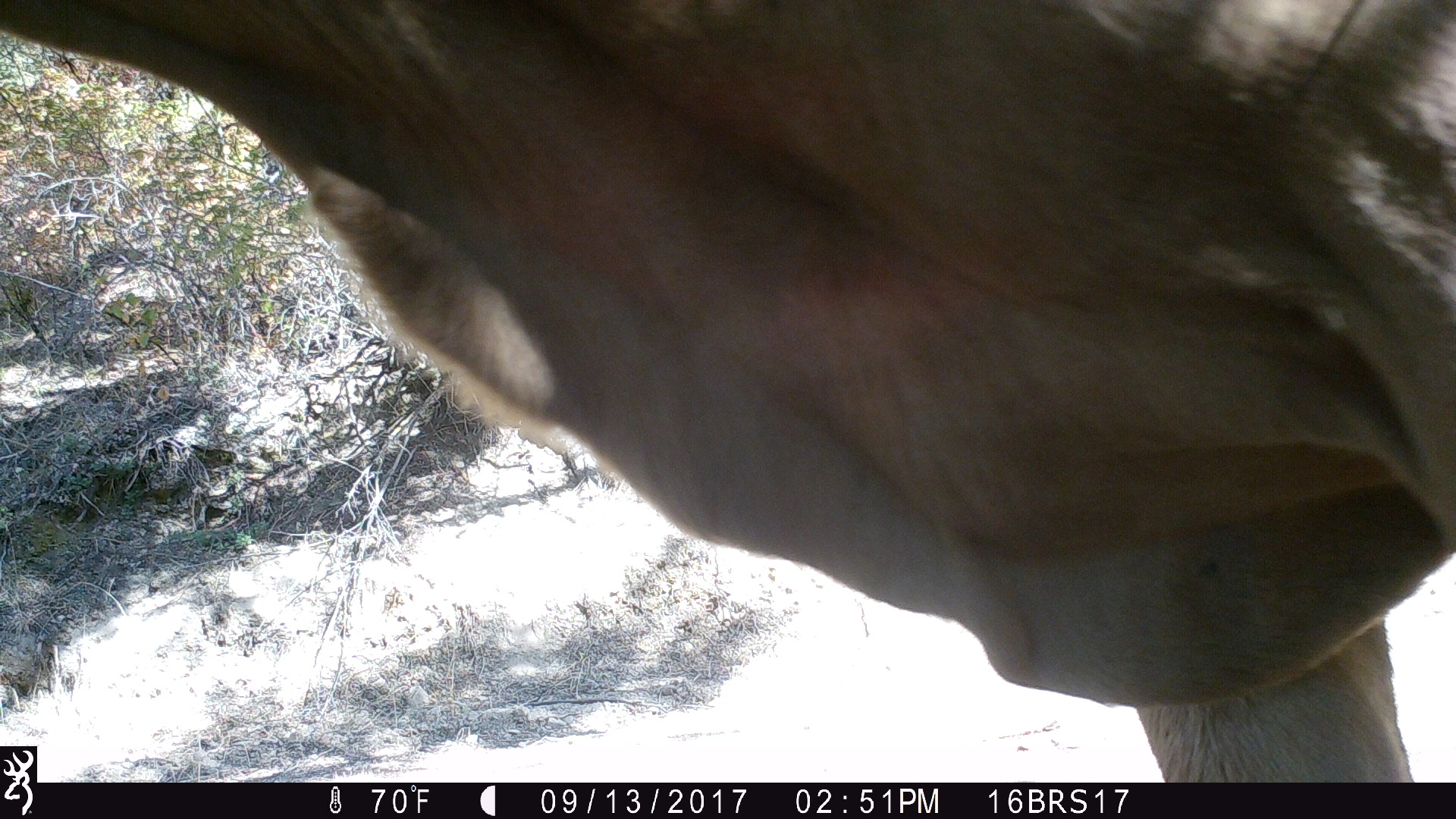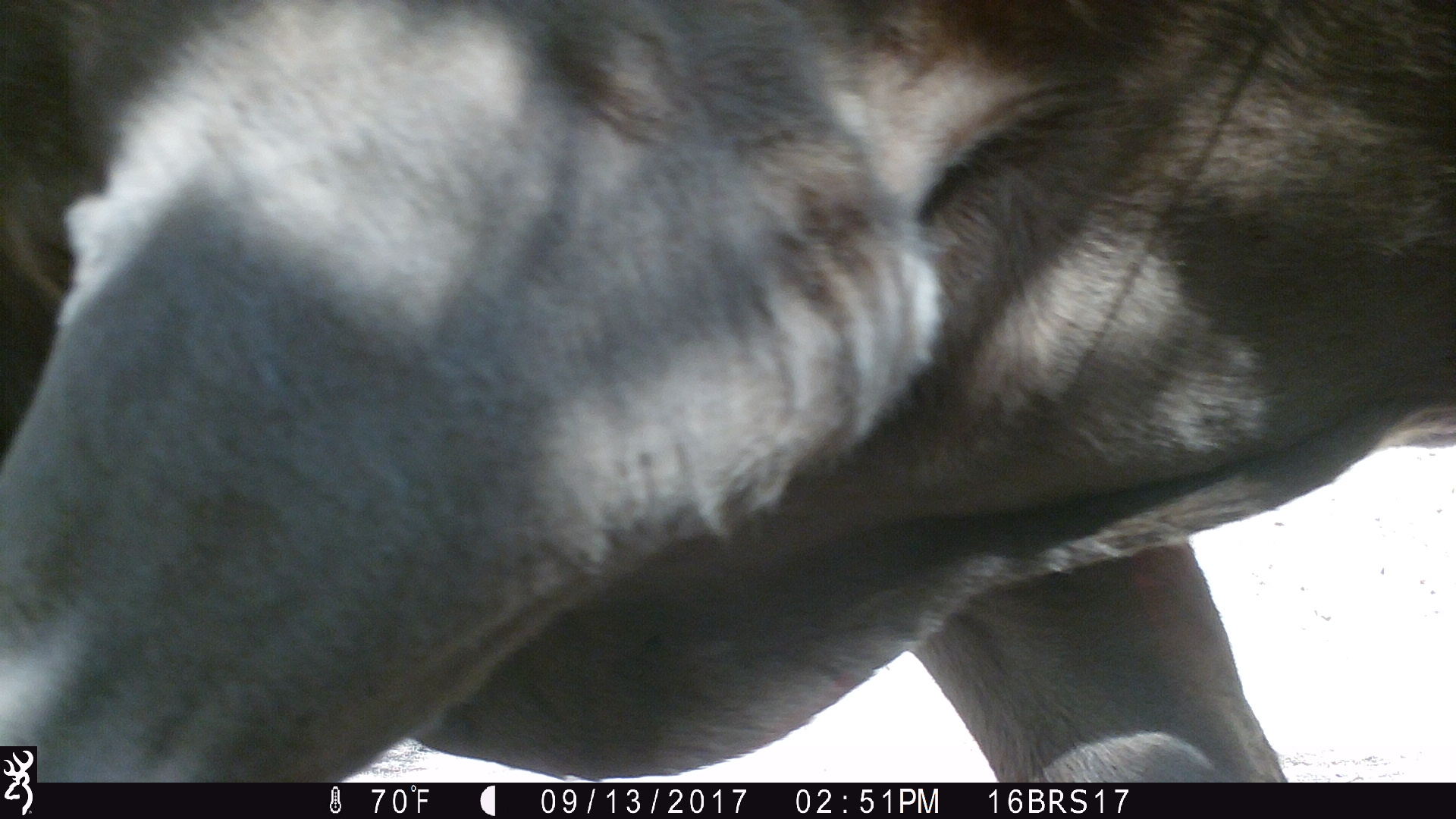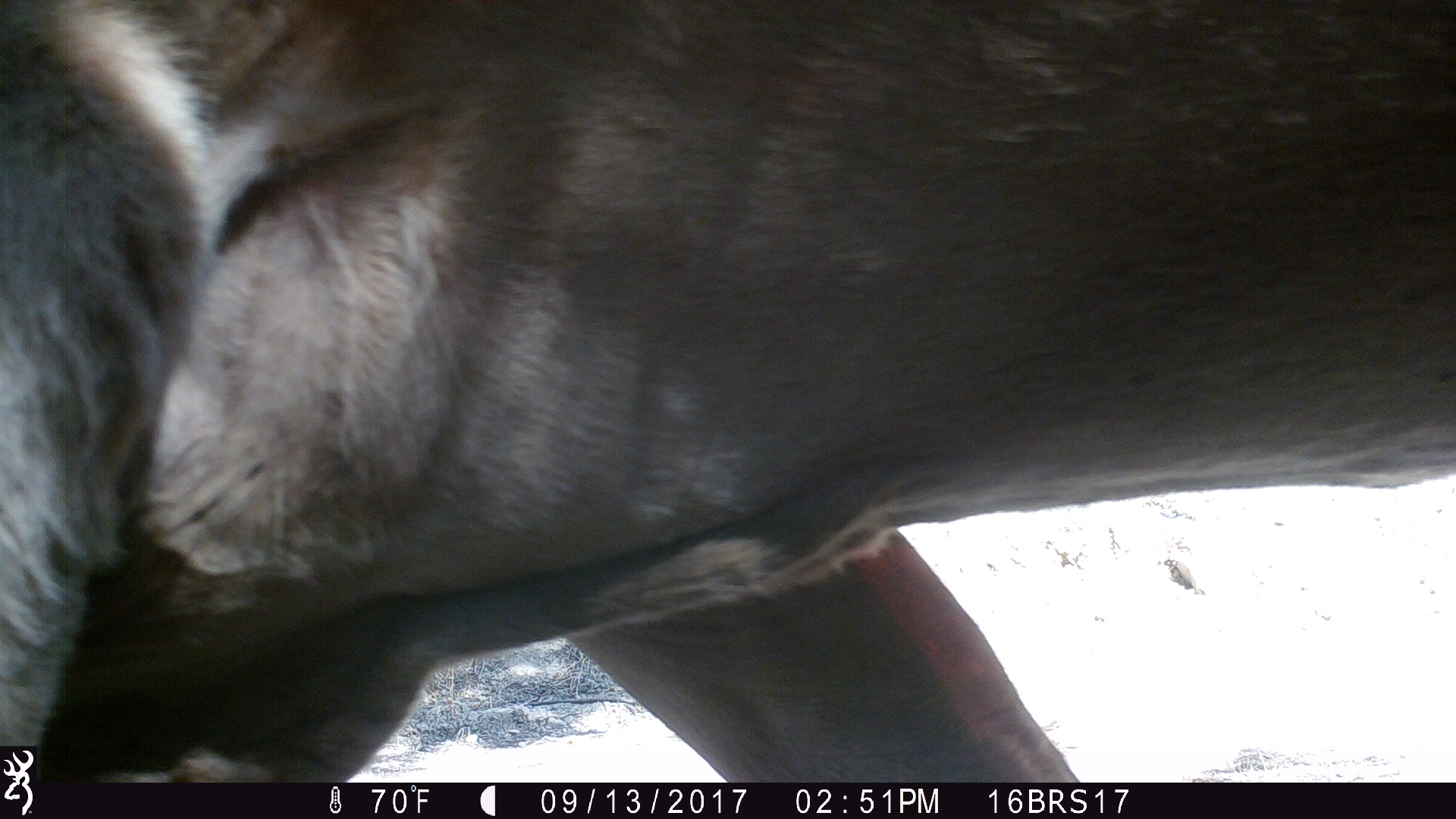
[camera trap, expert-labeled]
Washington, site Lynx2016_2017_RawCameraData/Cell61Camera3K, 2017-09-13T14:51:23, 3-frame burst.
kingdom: Animalia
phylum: Chordata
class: Mammalia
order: Artiodactyla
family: Bovidae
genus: Bos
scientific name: Bos taurus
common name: domestic cattle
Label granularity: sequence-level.